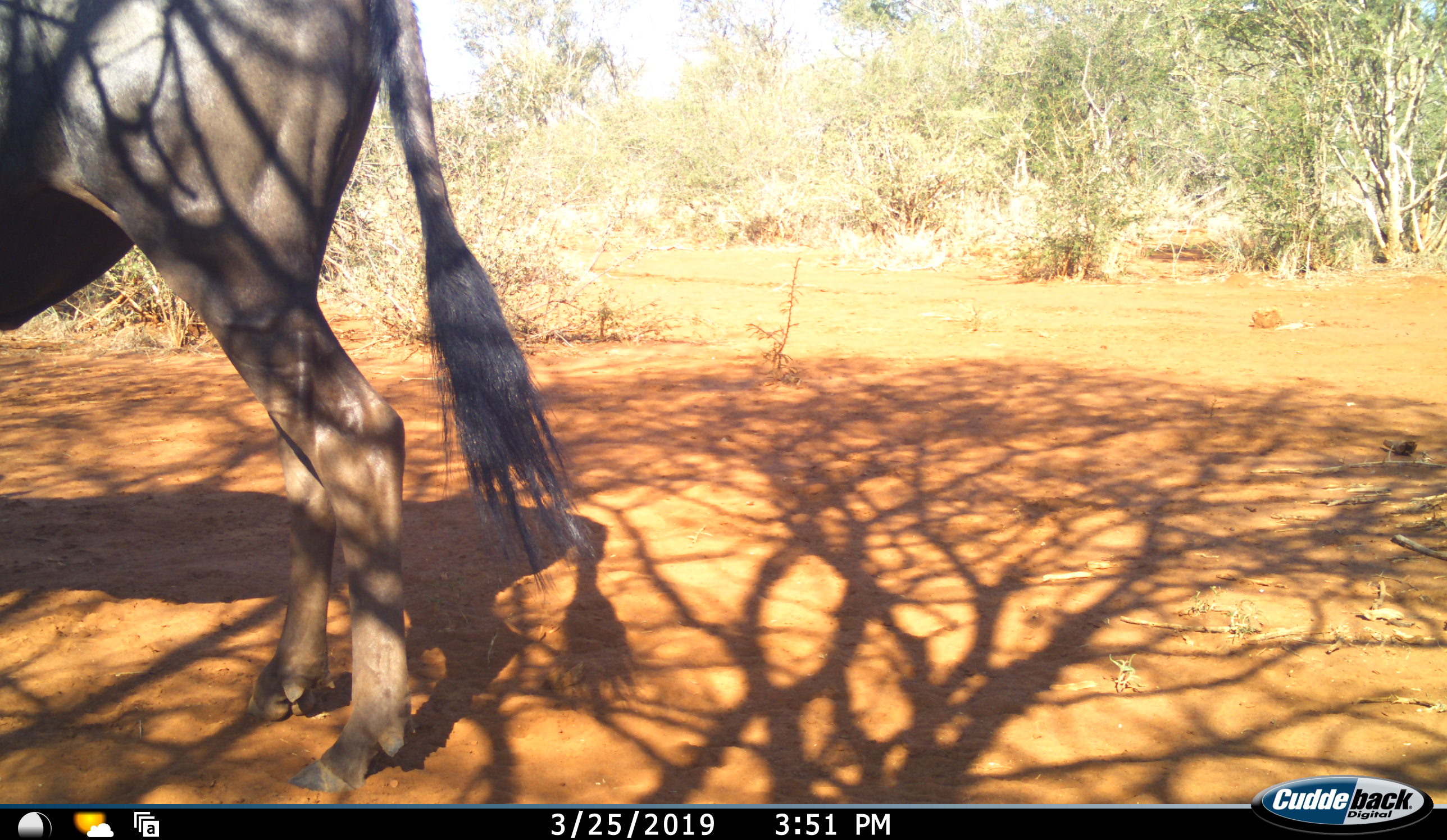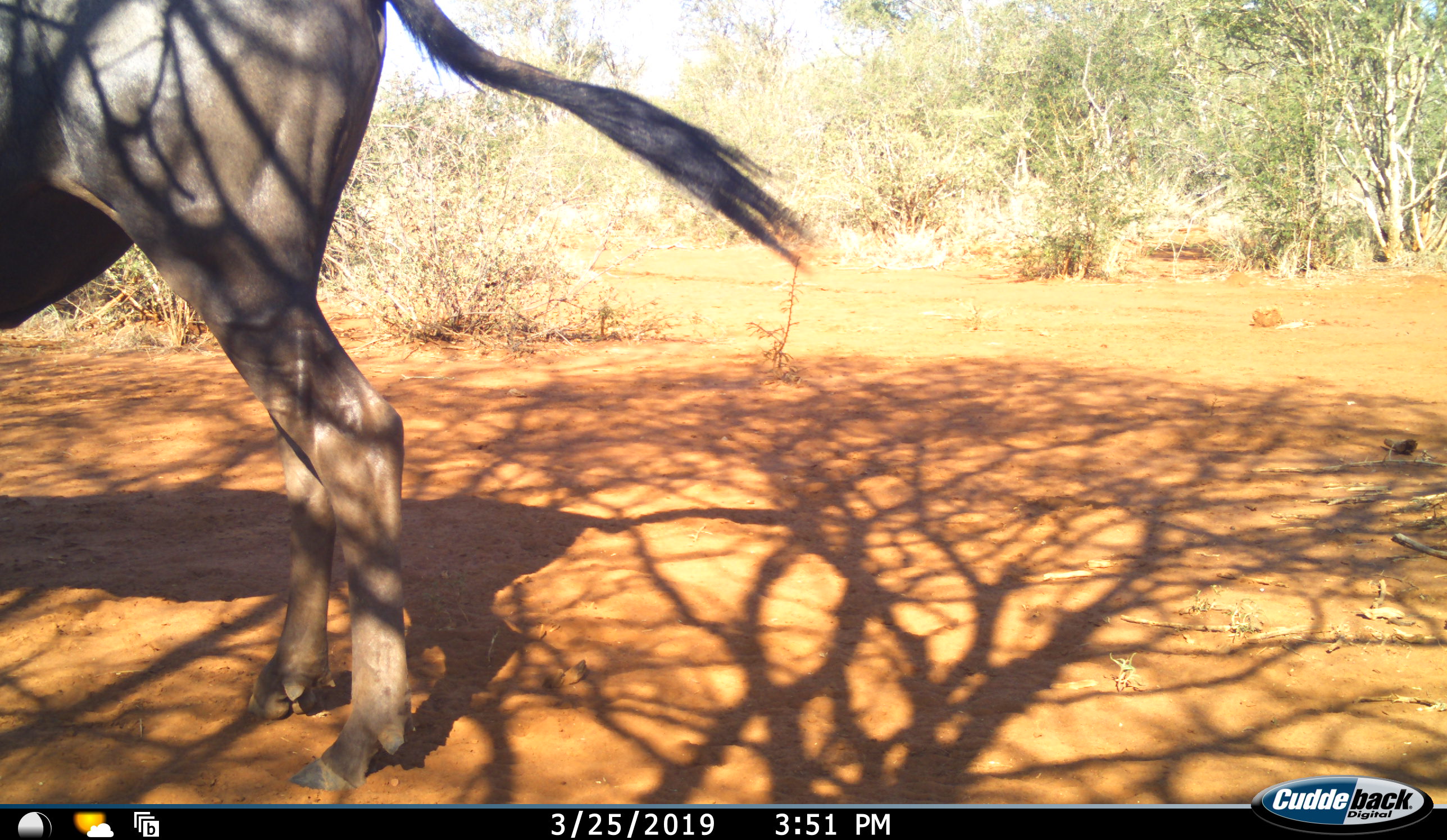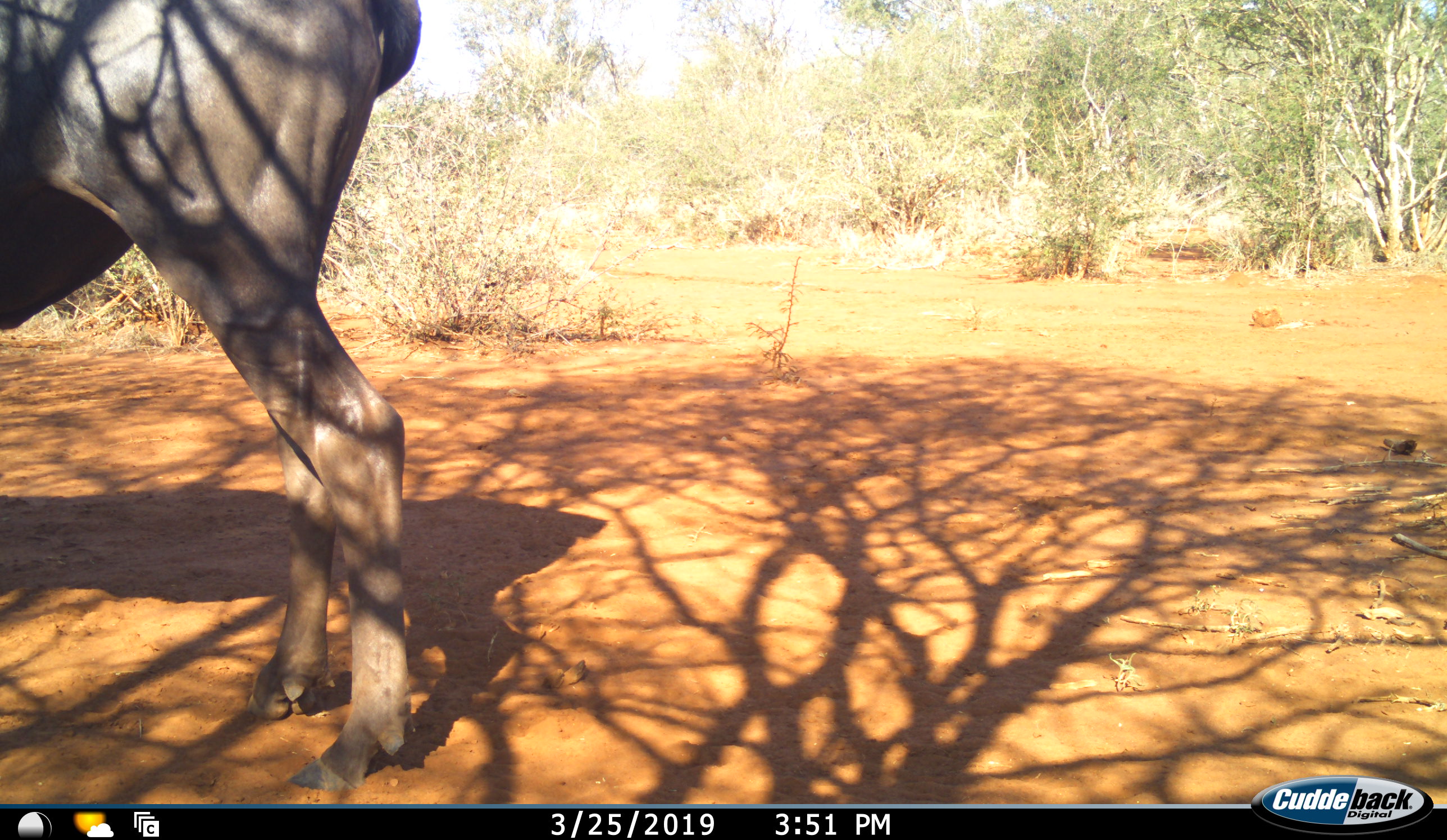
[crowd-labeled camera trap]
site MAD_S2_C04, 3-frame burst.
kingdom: Animalia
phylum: Chordata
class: Mammalia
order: Artiodactyla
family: Bovidae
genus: Connochaetes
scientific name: Connochaetes taurinus taurinus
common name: blue wildebeest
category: wildebeestblue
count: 1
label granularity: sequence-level